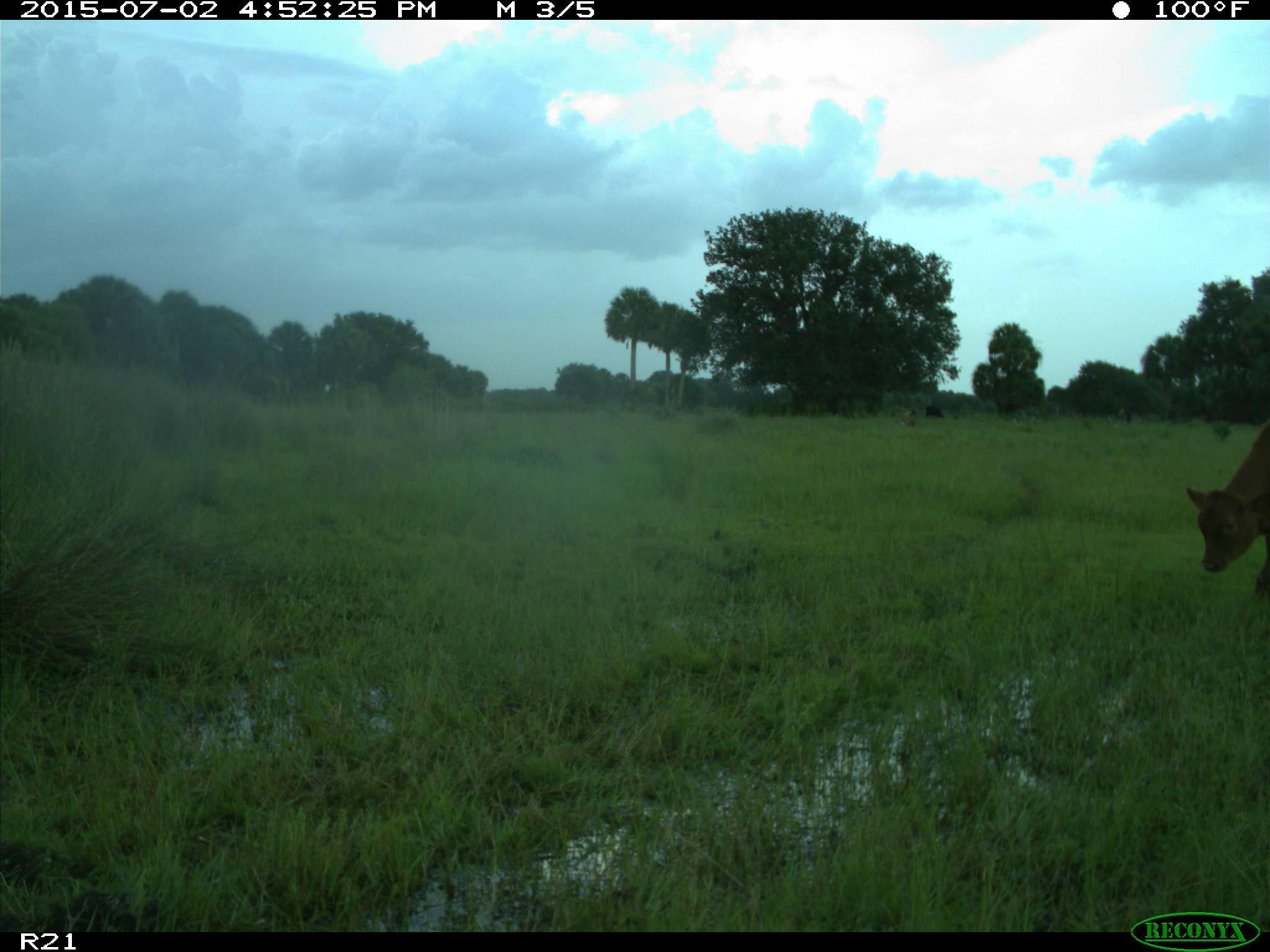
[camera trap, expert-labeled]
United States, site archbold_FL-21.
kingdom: Animalia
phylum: Chordata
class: Mammalia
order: Artiodactyla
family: Bovidae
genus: Bos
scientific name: Bos taurus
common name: domestic cow